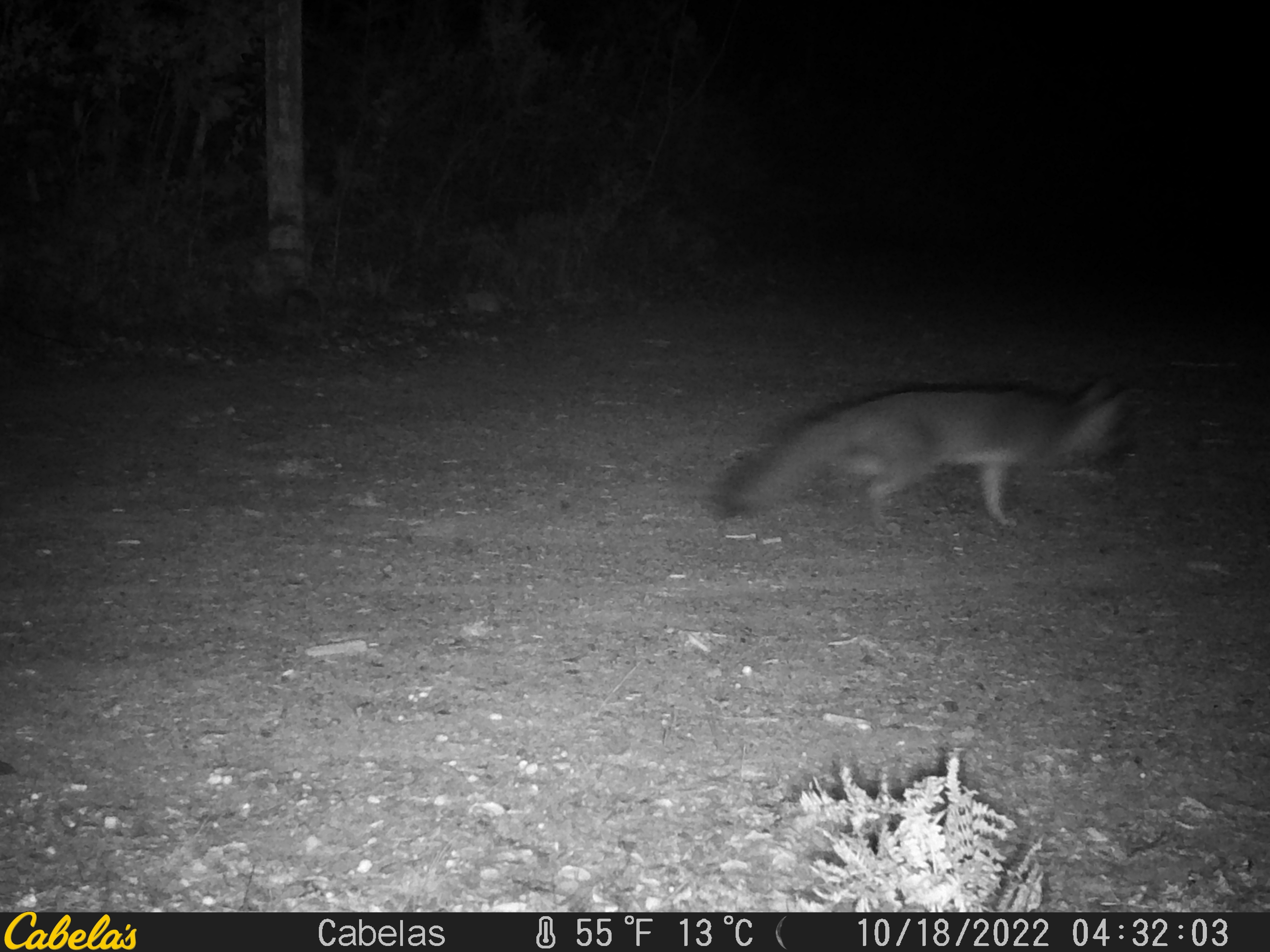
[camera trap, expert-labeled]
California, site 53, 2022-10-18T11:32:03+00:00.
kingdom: Animalia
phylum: Chordata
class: Mammalia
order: Carnivora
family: Canidae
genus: Urocyon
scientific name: Urocyon cinereoargenteus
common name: gray fox